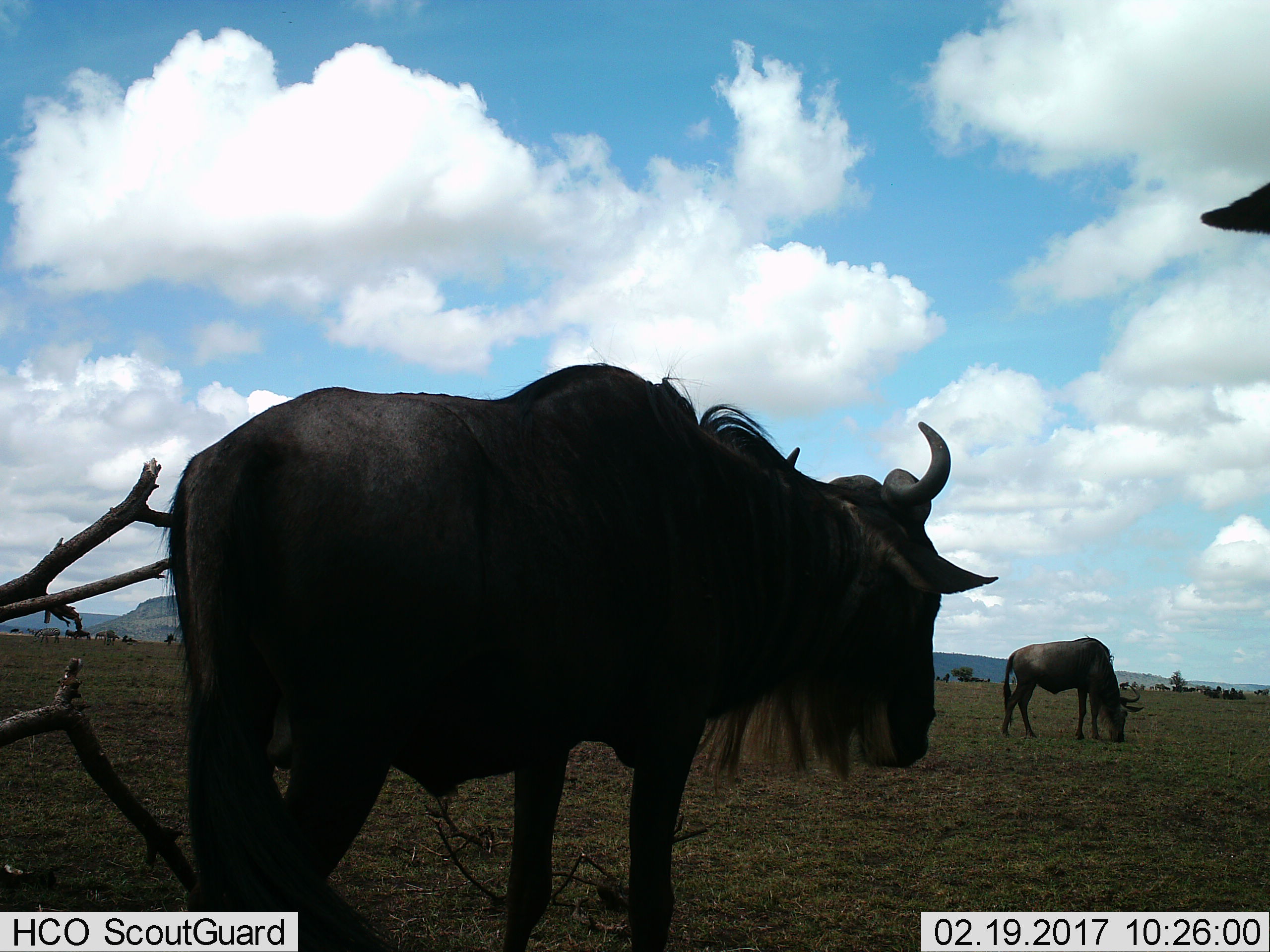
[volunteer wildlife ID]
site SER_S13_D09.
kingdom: Animalia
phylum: Chordata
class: Mammalia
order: Artiodactyla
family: Bovidae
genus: Connochaetes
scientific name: Connochaetes taurinus taurinus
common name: blue wildebeest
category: wildebeestblue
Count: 11-50.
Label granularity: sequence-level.